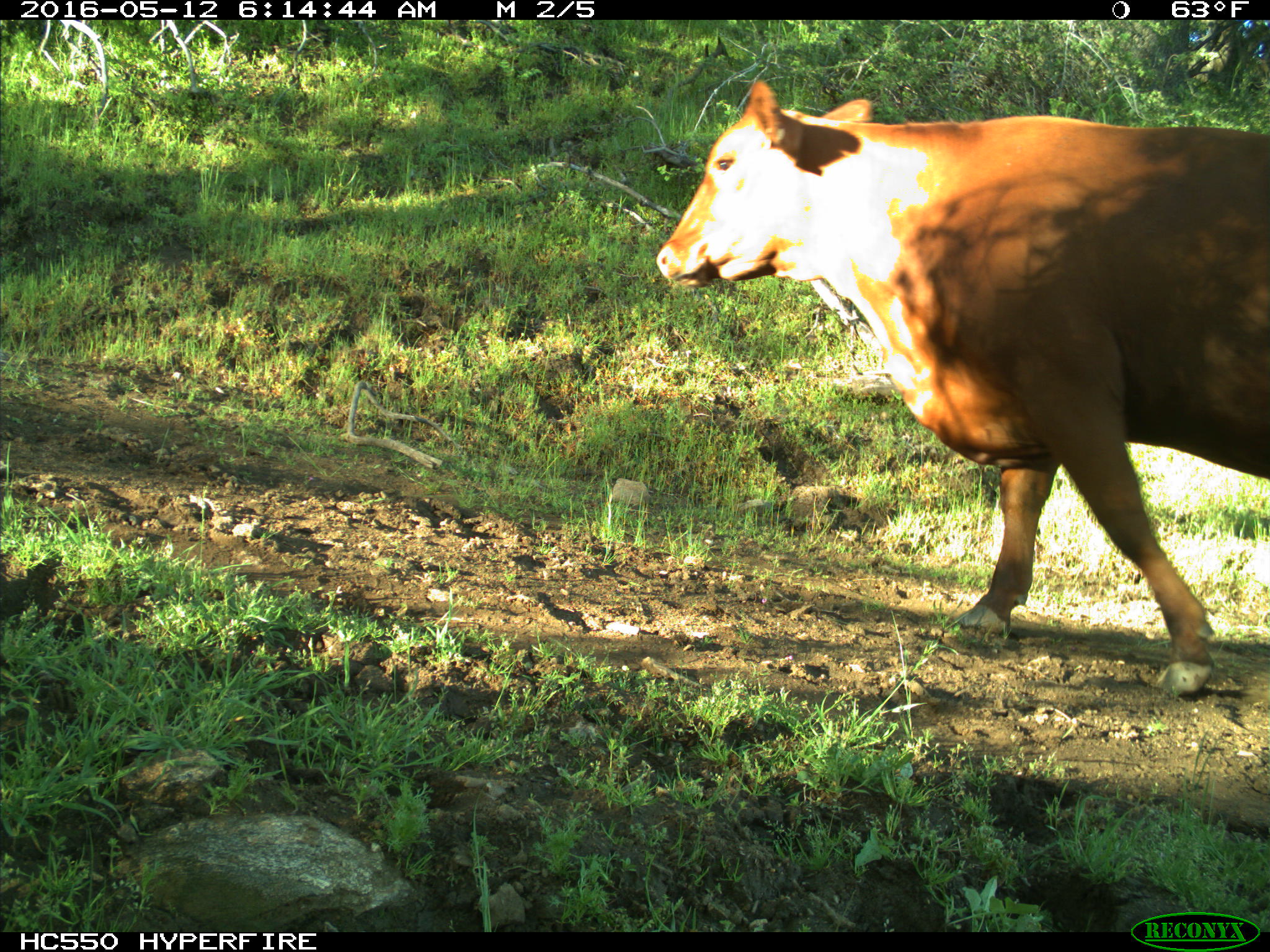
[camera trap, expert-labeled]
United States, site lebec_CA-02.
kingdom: Animalia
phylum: Chordata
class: Mammalia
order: Artiodactyla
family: Bovidae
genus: Bos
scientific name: Bos taurus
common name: domestic cow